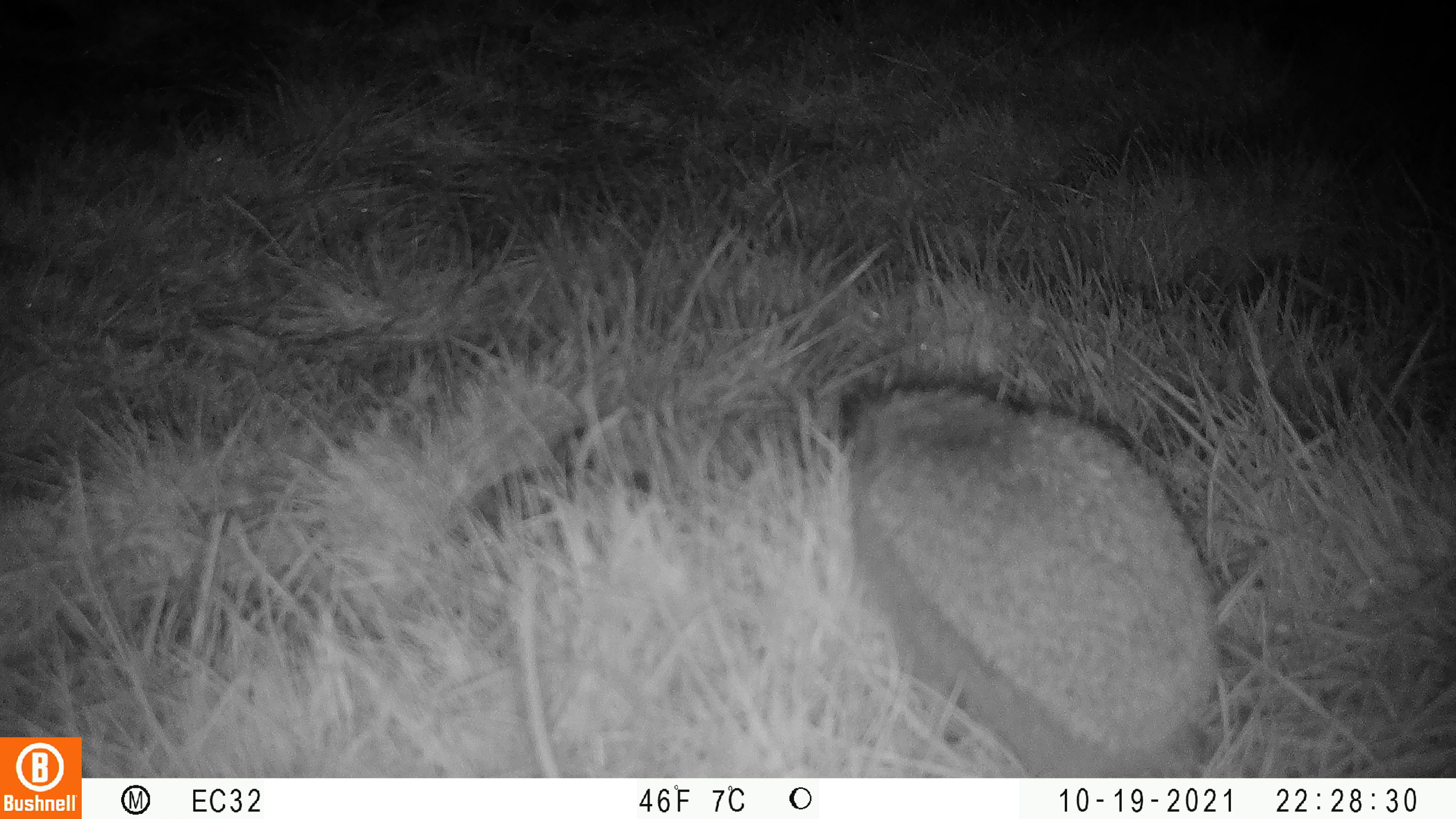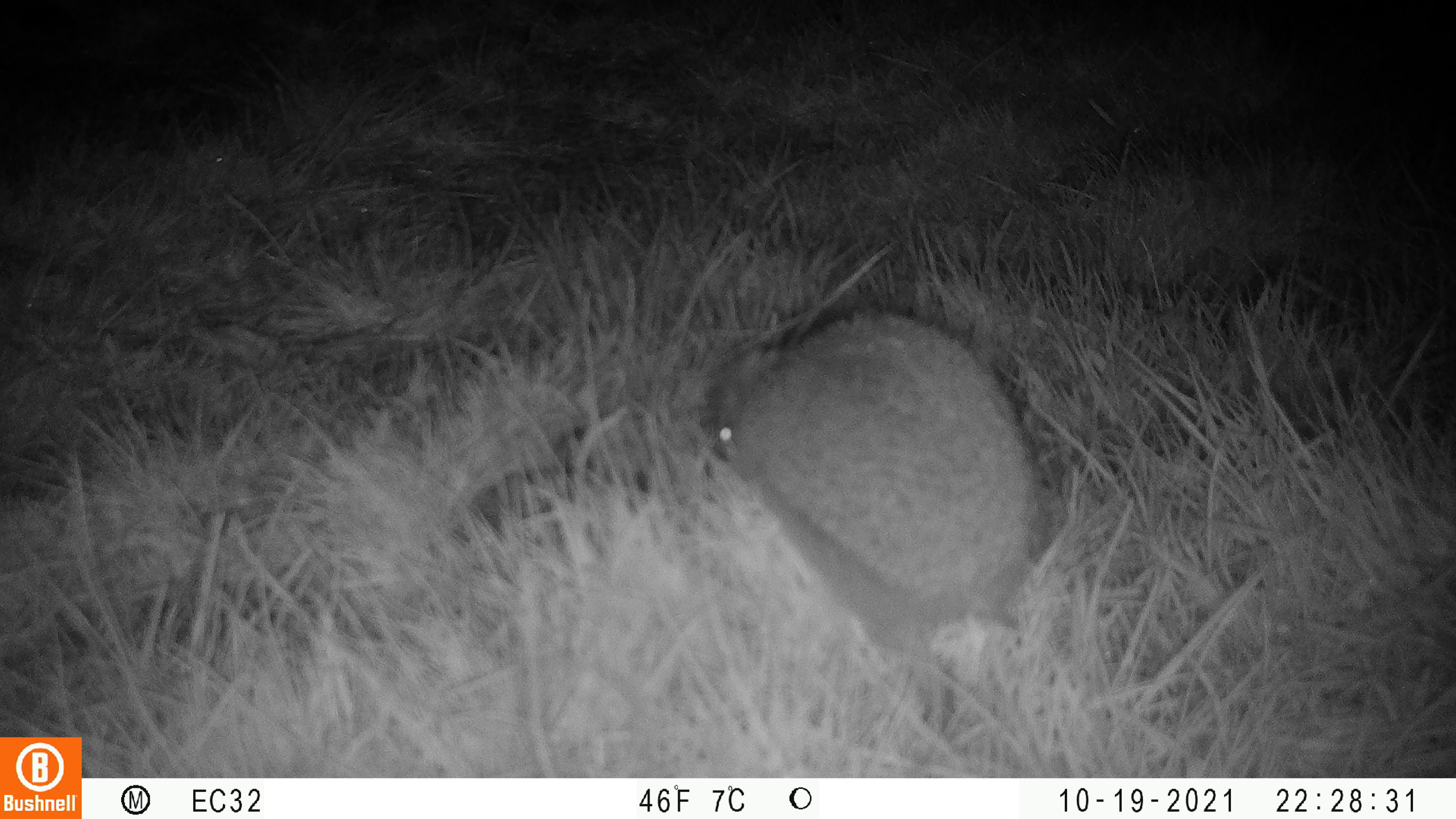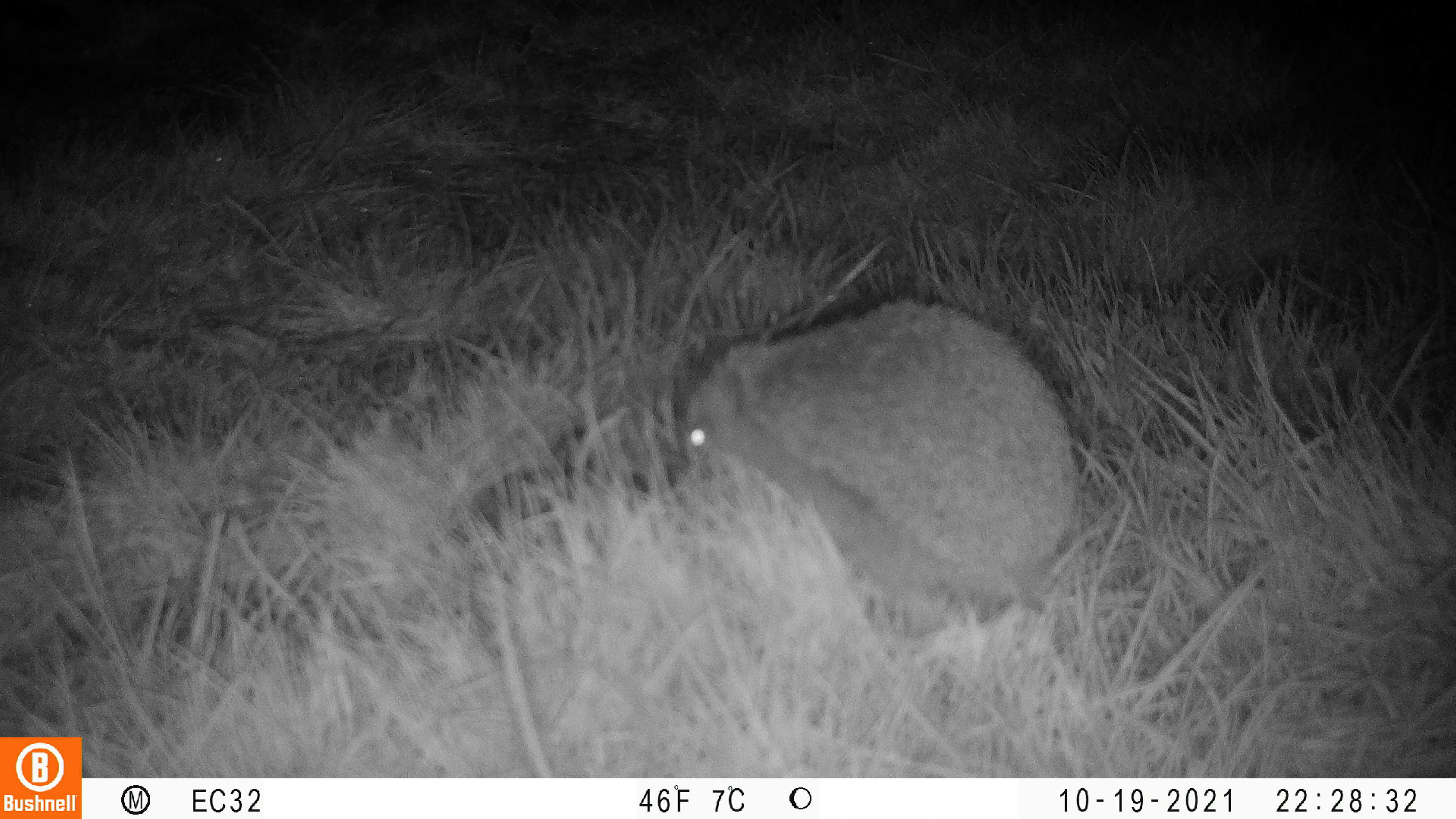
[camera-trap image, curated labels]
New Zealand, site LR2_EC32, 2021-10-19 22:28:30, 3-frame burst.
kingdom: Animalia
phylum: Chordata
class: Mammalia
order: Eulipotyphla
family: Erinaceidae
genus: Erinaceus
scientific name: Erinaceus europaeus europaeus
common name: european hedgehog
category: hedgehog